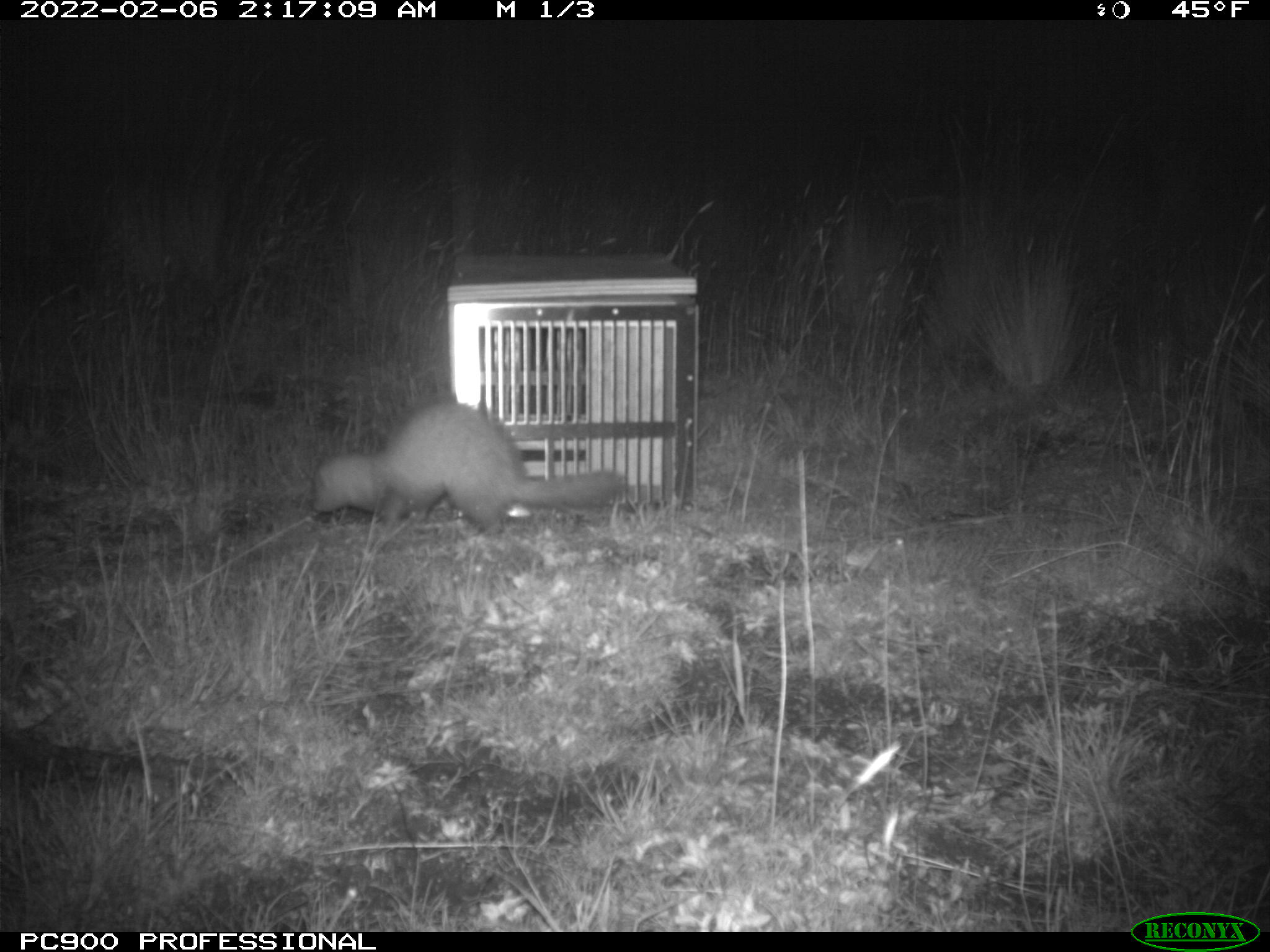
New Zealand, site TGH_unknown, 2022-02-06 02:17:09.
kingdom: Animalia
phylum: Chordata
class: Mammalia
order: Carnivora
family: Mustelidae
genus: Mustela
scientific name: Mustela furo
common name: ferret